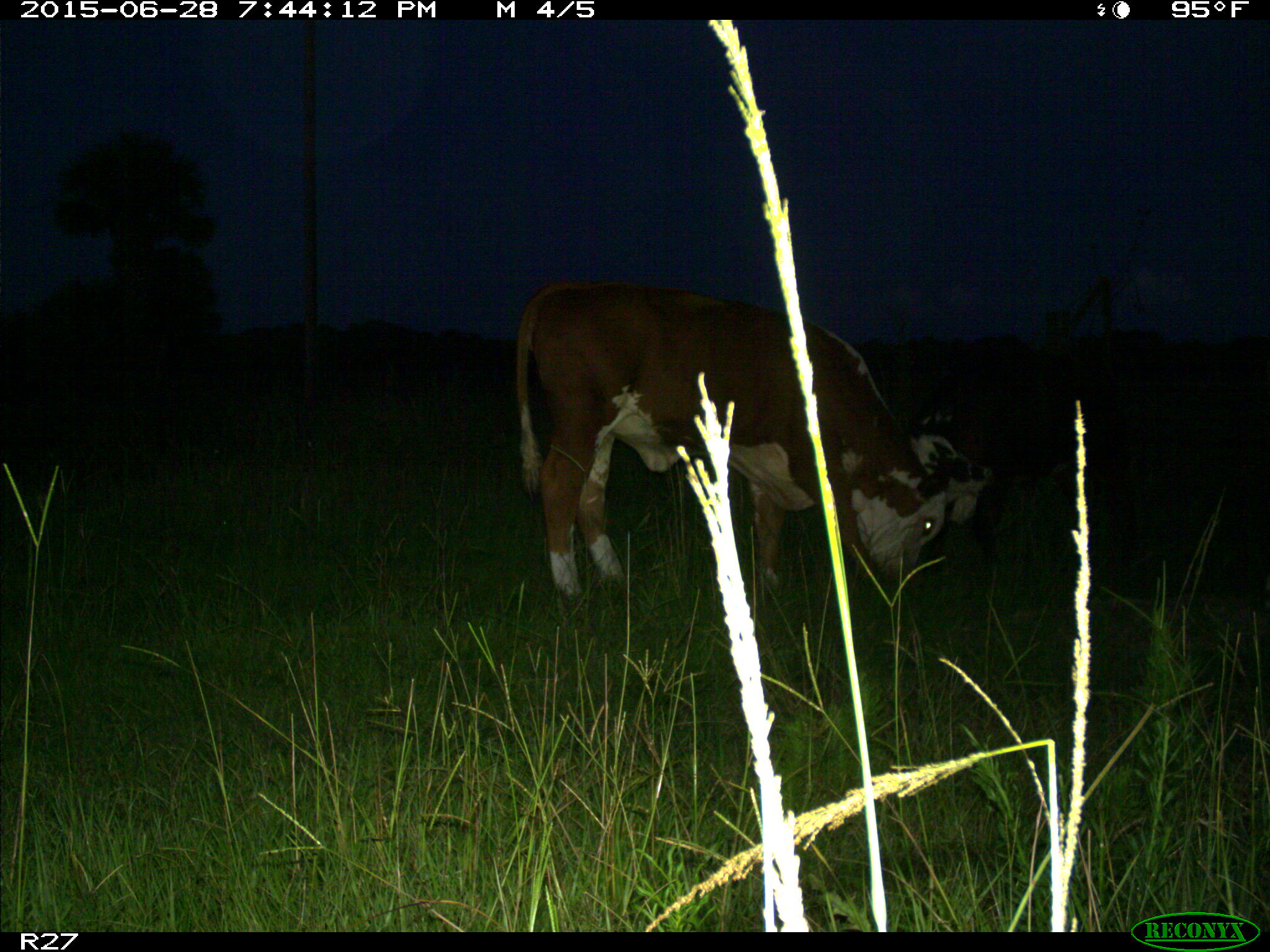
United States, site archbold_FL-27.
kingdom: Animalia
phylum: Chordata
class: Mammalia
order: Artiodactyla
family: Bovidae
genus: Bos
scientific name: Bos taurus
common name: domestic cow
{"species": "Bos taurus (domestic cow)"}